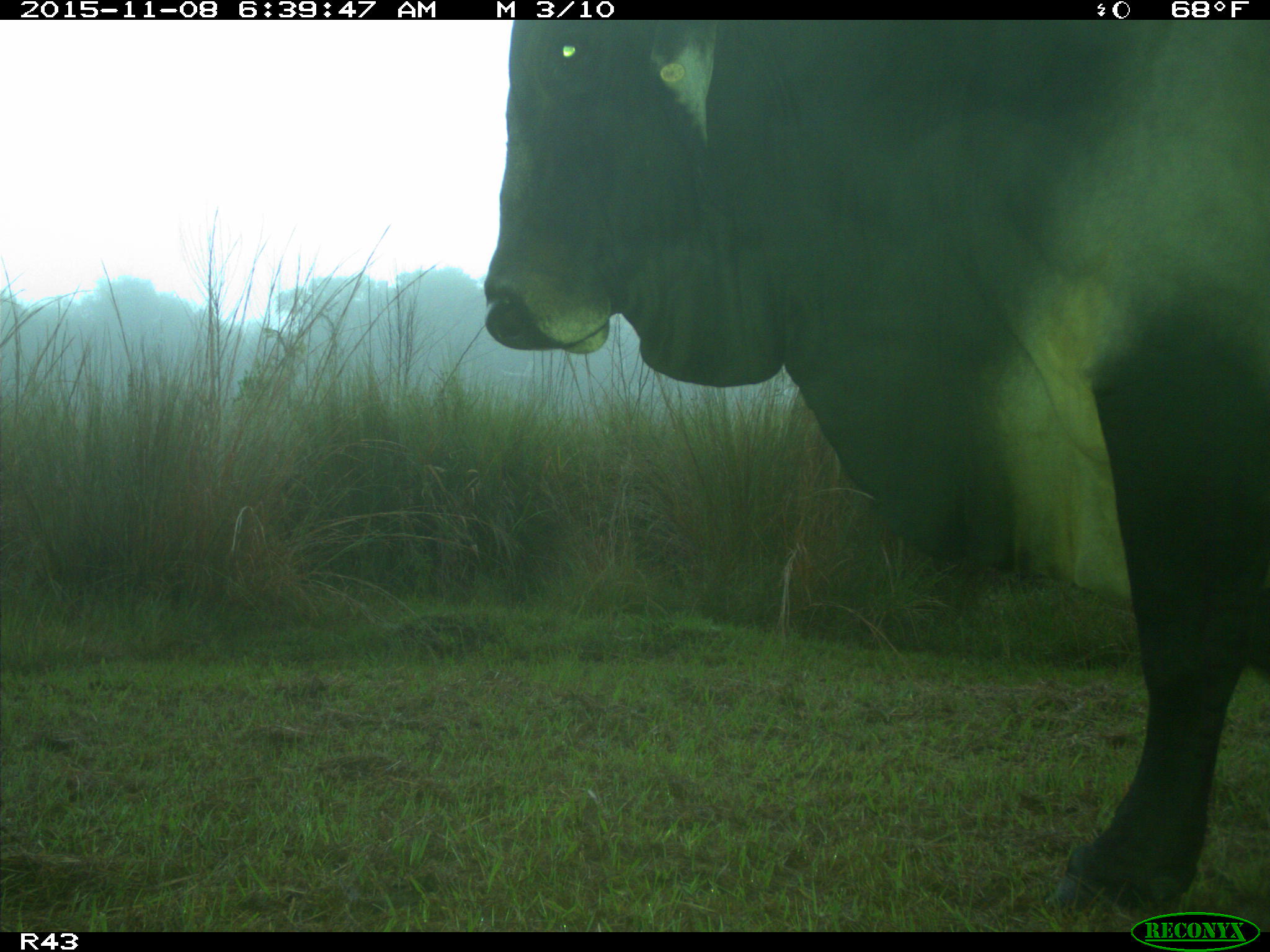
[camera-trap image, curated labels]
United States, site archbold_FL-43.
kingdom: Animalia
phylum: Chordata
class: Mammalia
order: Artiodactyla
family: Bovidae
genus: Bos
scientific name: Bos taurus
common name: domestic cow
Bos taurus (domestic cow).